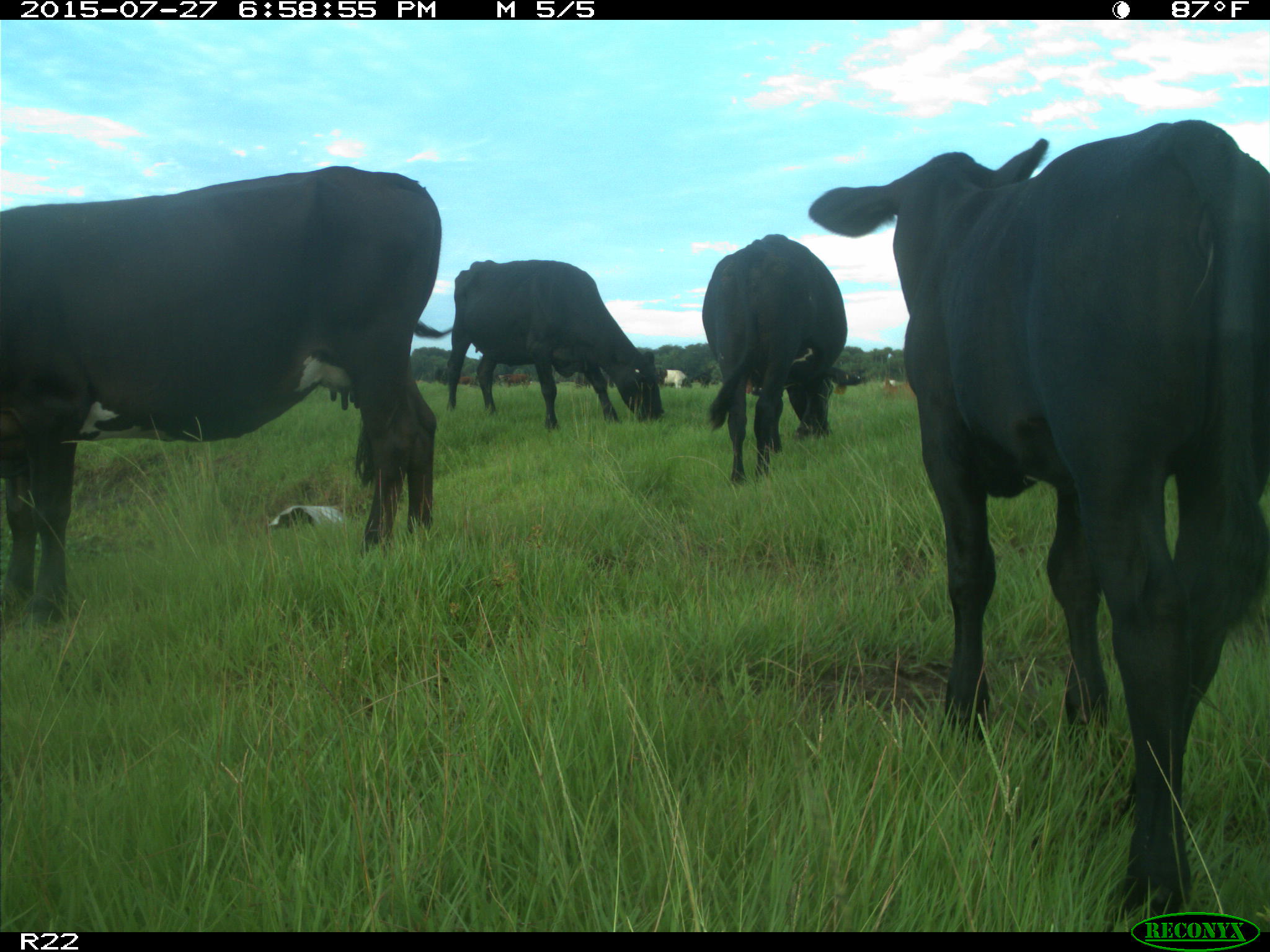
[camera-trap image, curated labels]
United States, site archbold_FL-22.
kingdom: Animalia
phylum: Chordata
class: Mammalia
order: Artiodactyla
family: Bovidae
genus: Bos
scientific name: Bos taurus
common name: domestic cow